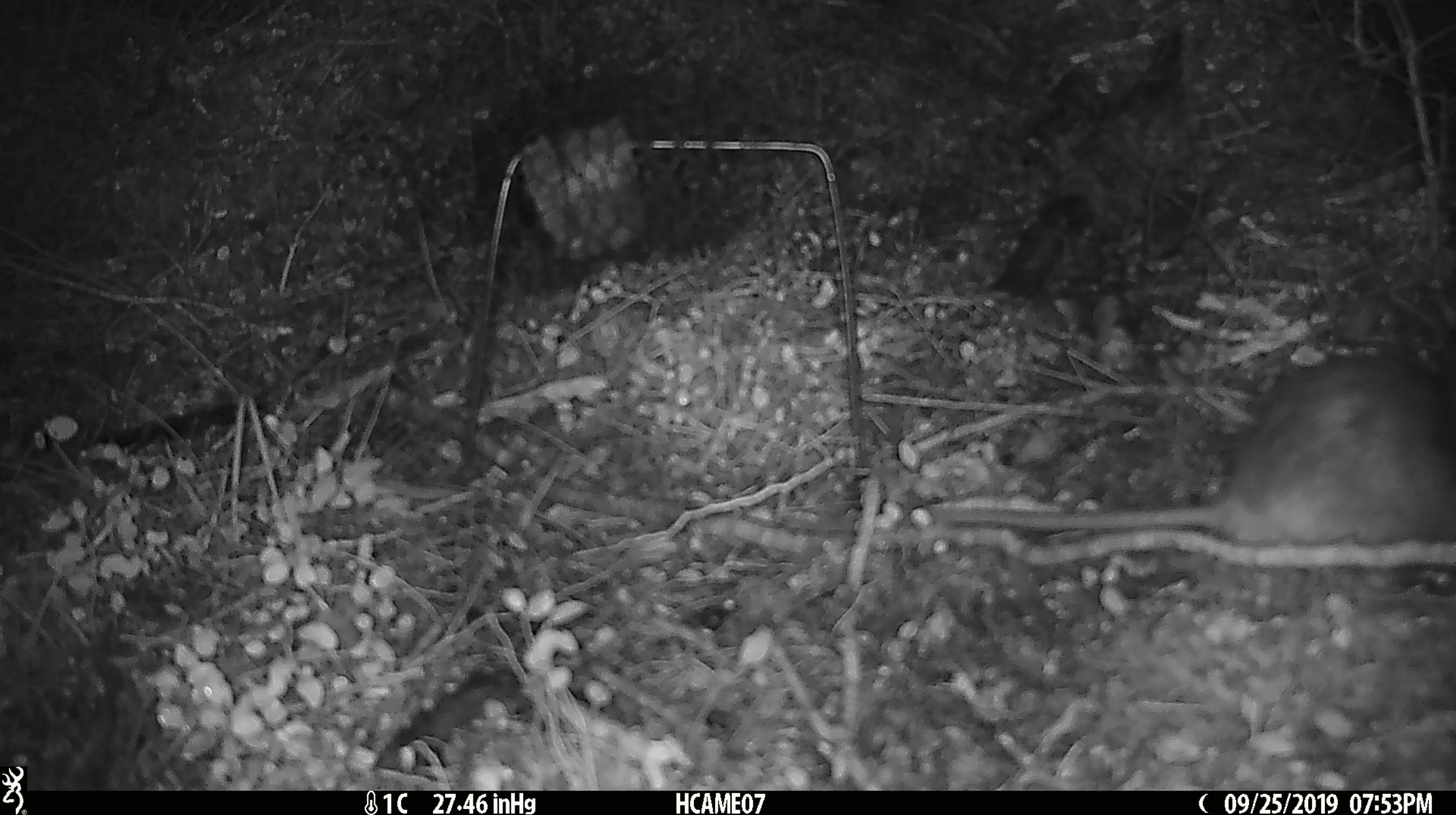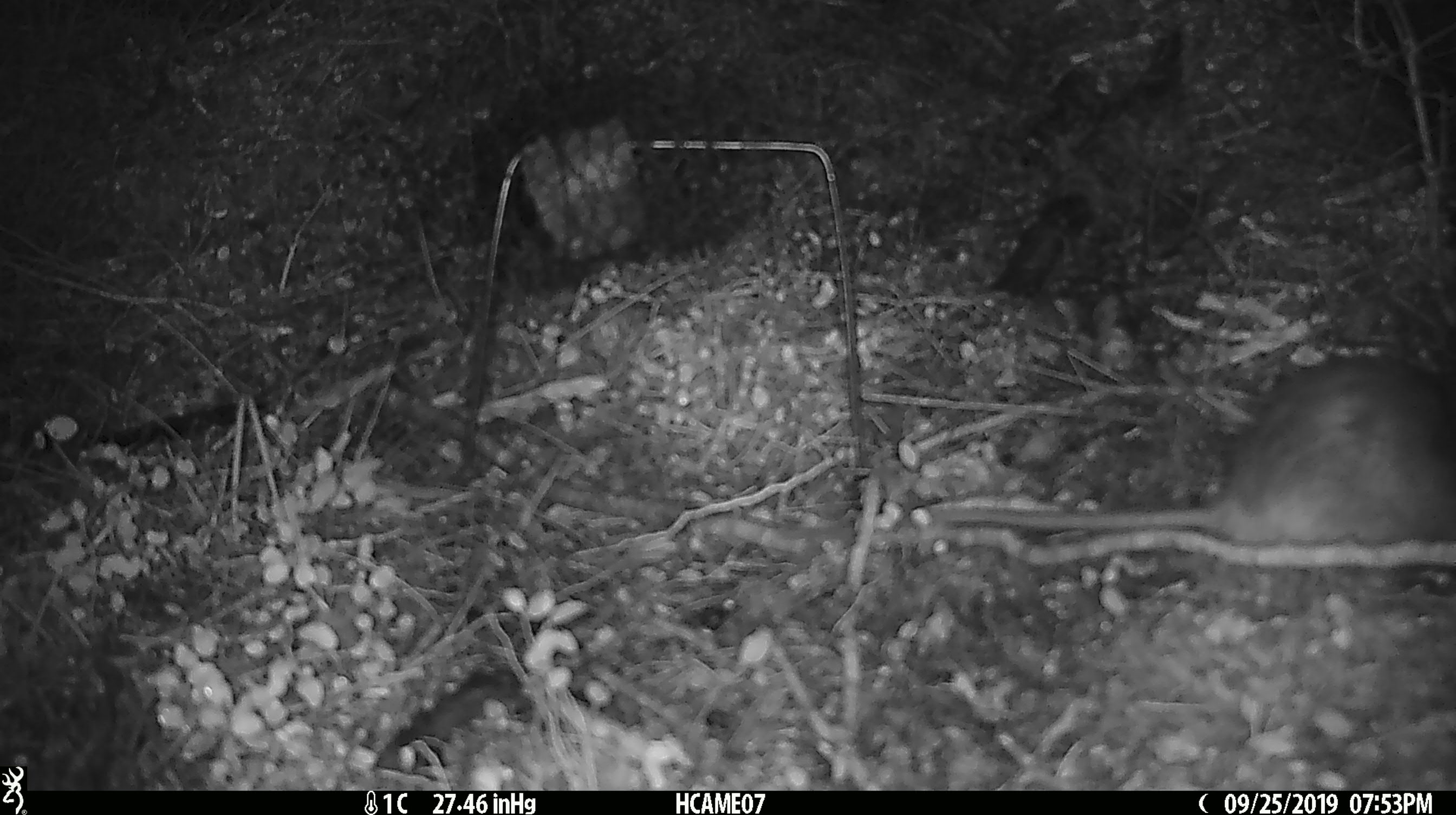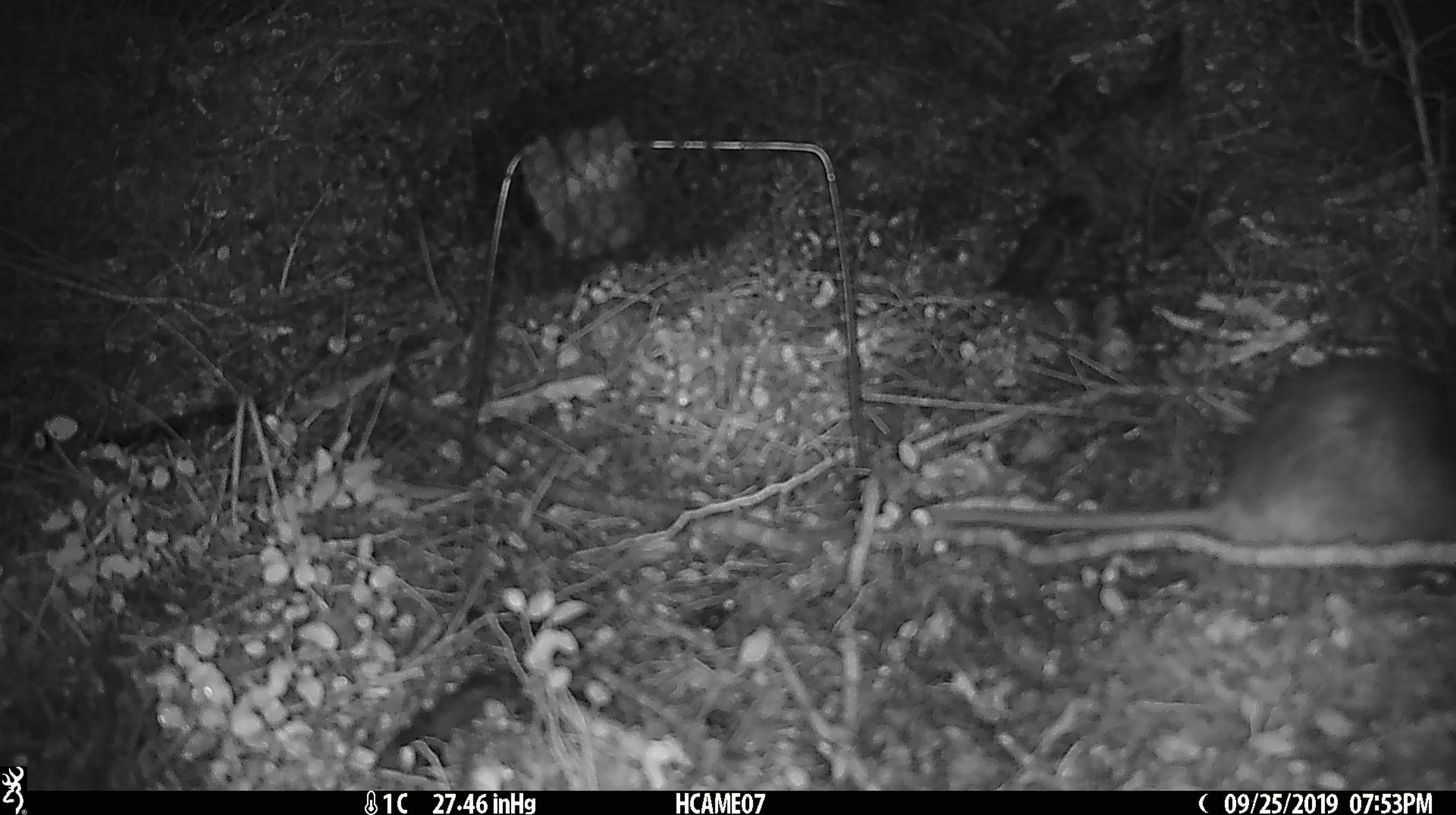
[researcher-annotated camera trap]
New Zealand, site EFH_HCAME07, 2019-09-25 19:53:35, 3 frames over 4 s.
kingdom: Animalia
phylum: Chordata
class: Mammalia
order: Rodentia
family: Muridae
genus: Rattus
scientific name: Rattus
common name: rat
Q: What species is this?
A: Rat (Rattus).